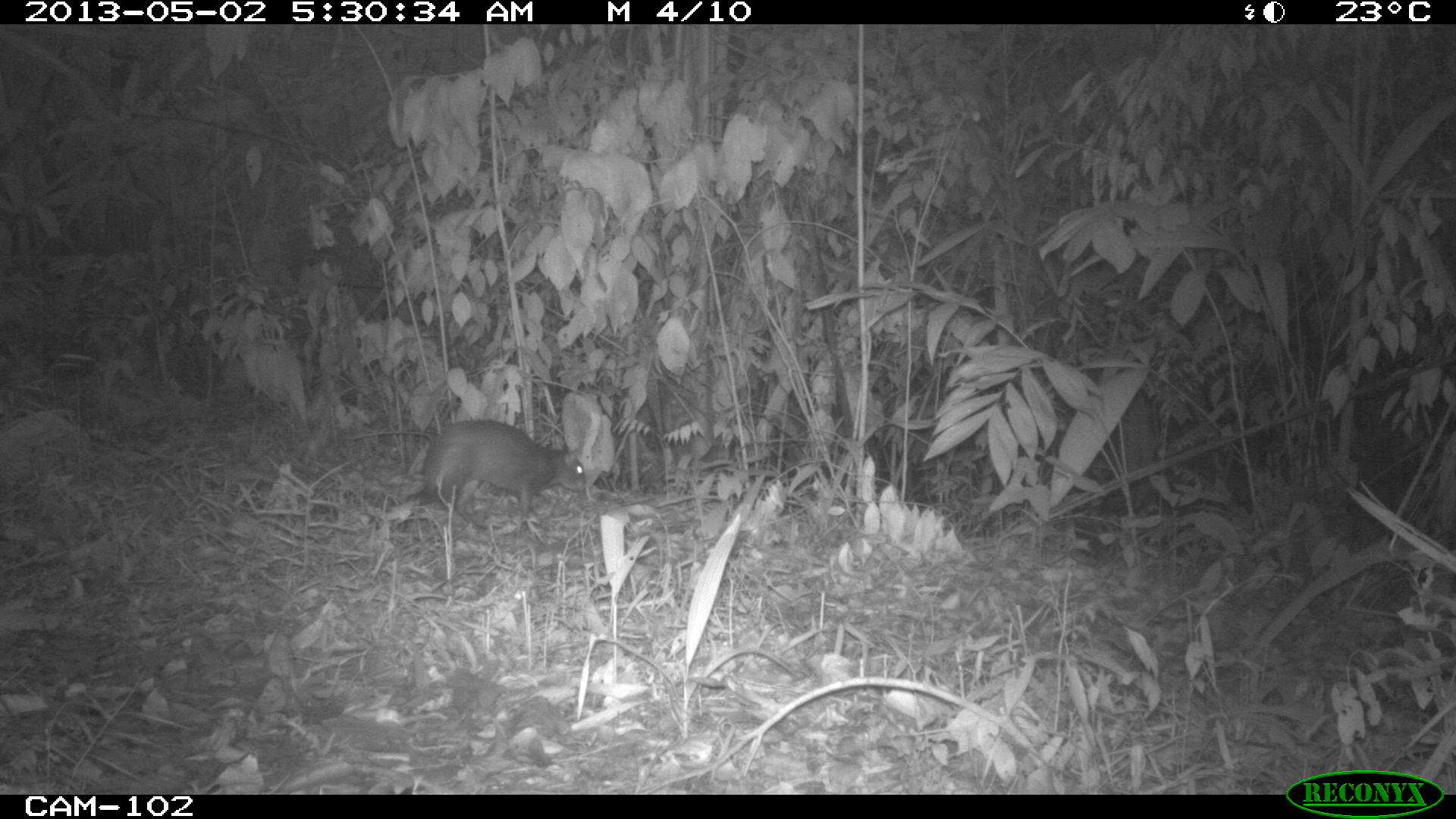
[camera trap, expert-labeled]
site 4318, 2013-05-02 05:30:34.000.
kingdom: Animalia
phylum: Chordata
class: Mammalia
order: Rodentia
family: Dasyproctidae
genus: Dasyprocta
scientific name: Dasyprocta punctata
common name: central american agouti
Dasyprocta punctata (central american agouti), count 1.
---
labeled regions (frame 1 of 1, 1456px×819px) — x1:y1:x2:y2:
dasyprocta punctata: 420:417:586:530